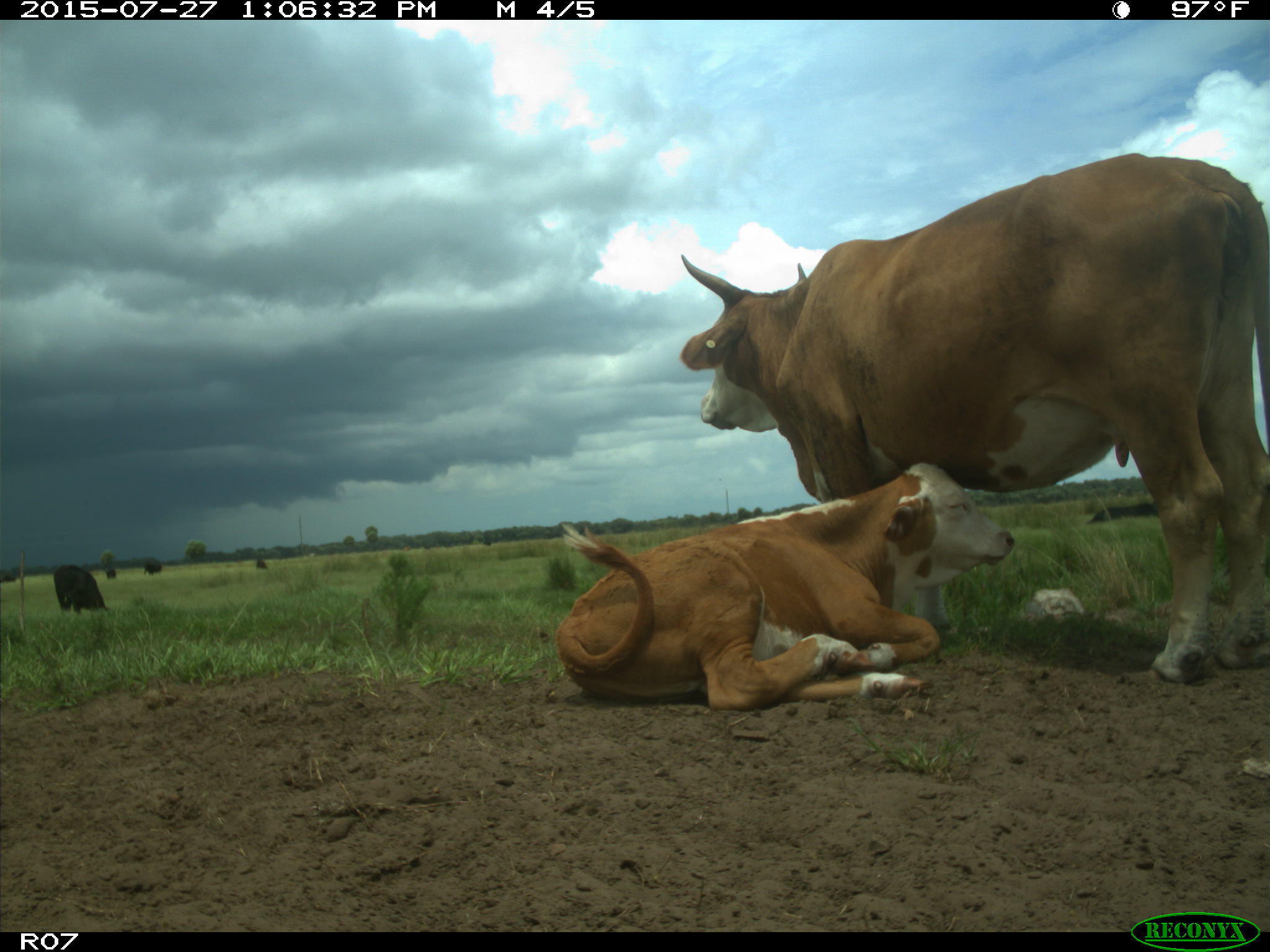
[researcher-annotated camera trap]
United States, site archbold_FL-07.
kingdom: Animalia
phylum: Chordata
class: Mammalia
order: Artiodactyla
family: Bovidae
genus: Bos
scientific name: Bos taurus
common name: domestic cow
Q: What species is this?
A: Bos taurus (domestic cow).